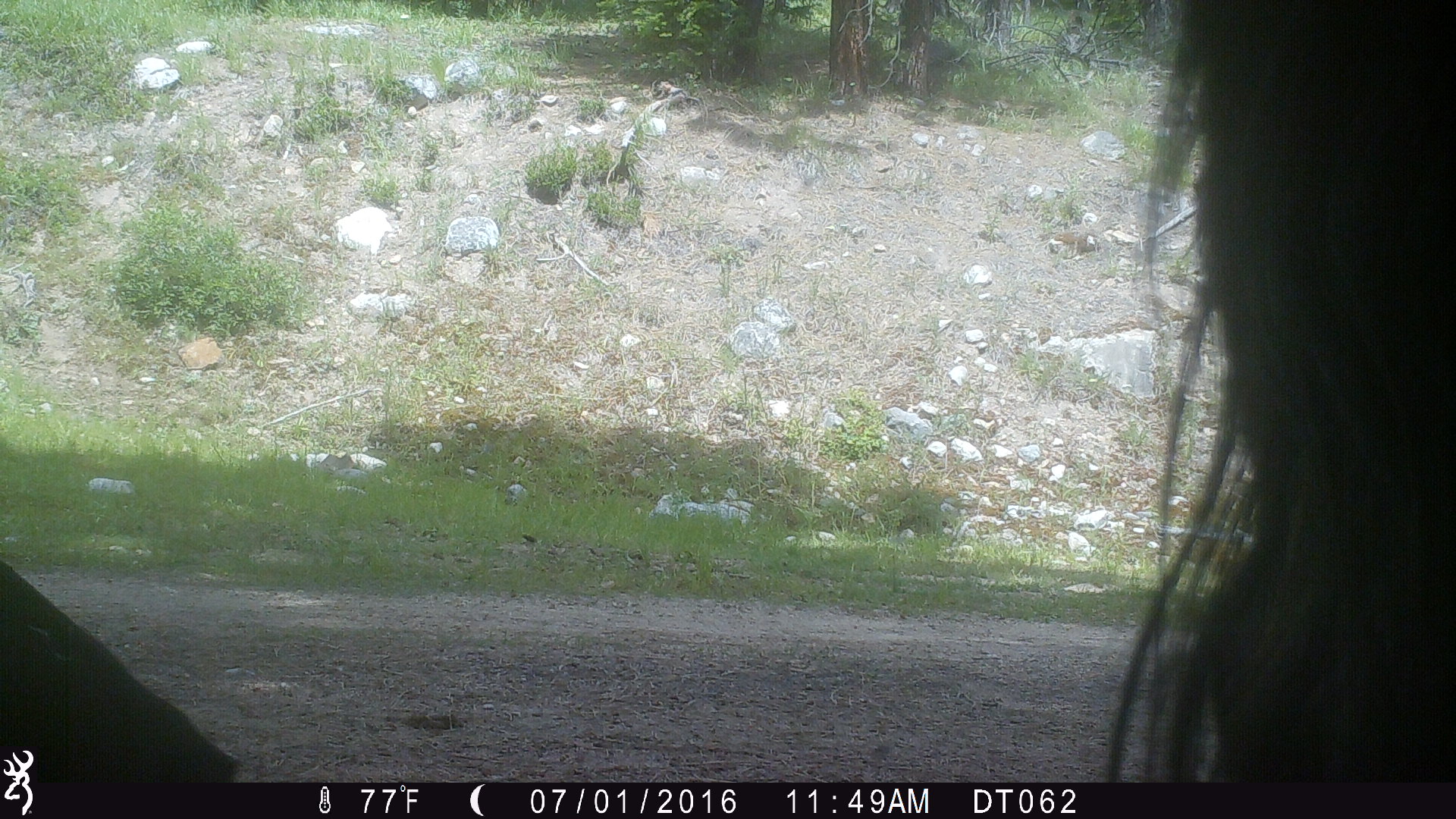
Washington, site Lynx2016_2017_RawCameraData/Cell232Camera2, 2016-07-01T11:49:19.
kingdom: Animalia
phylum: Chordata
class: Mammalia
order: Artiodactyla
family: Bovidae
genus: Bos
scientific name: Bos taurus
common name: domestic cattle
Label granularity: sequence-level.